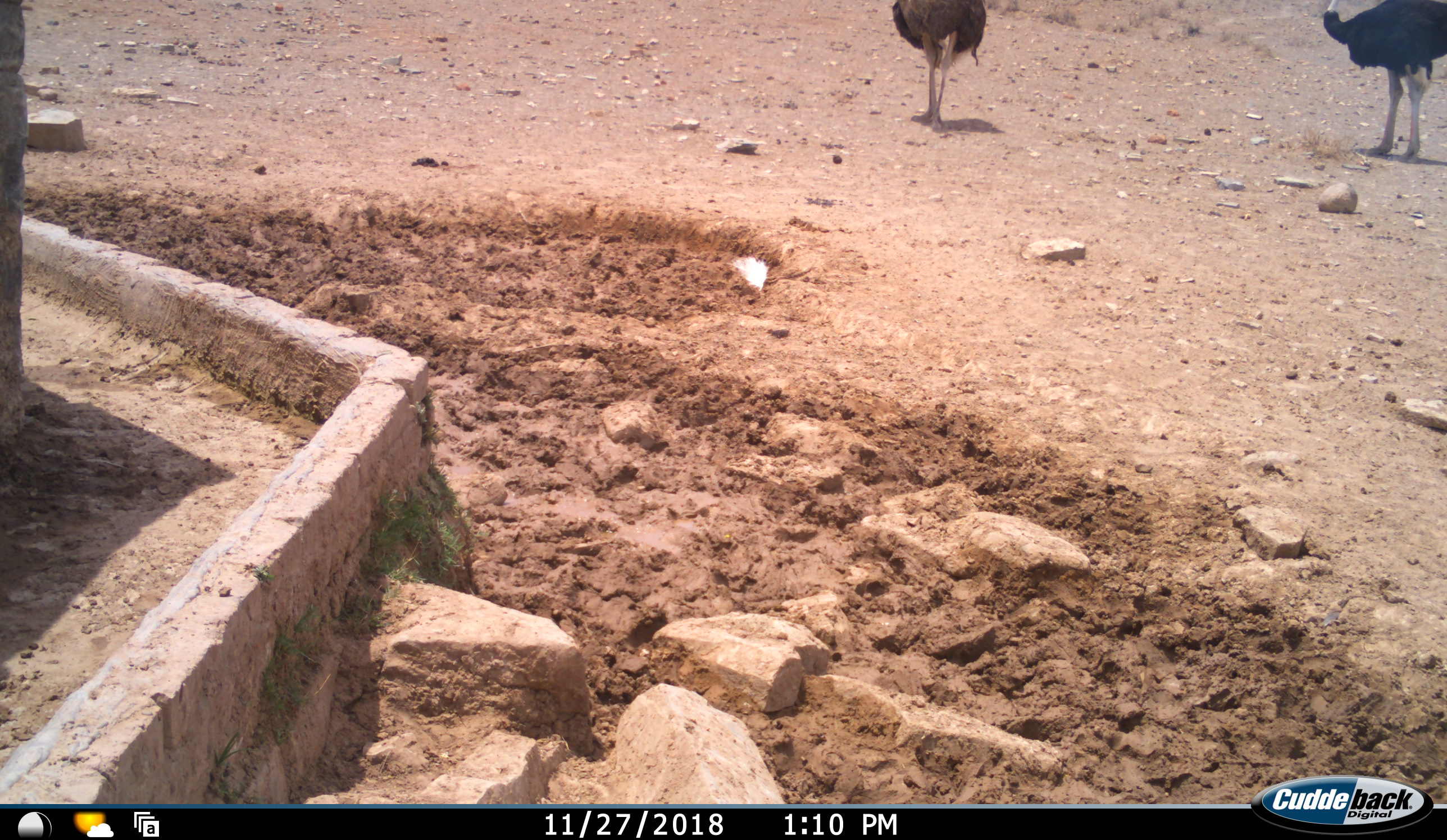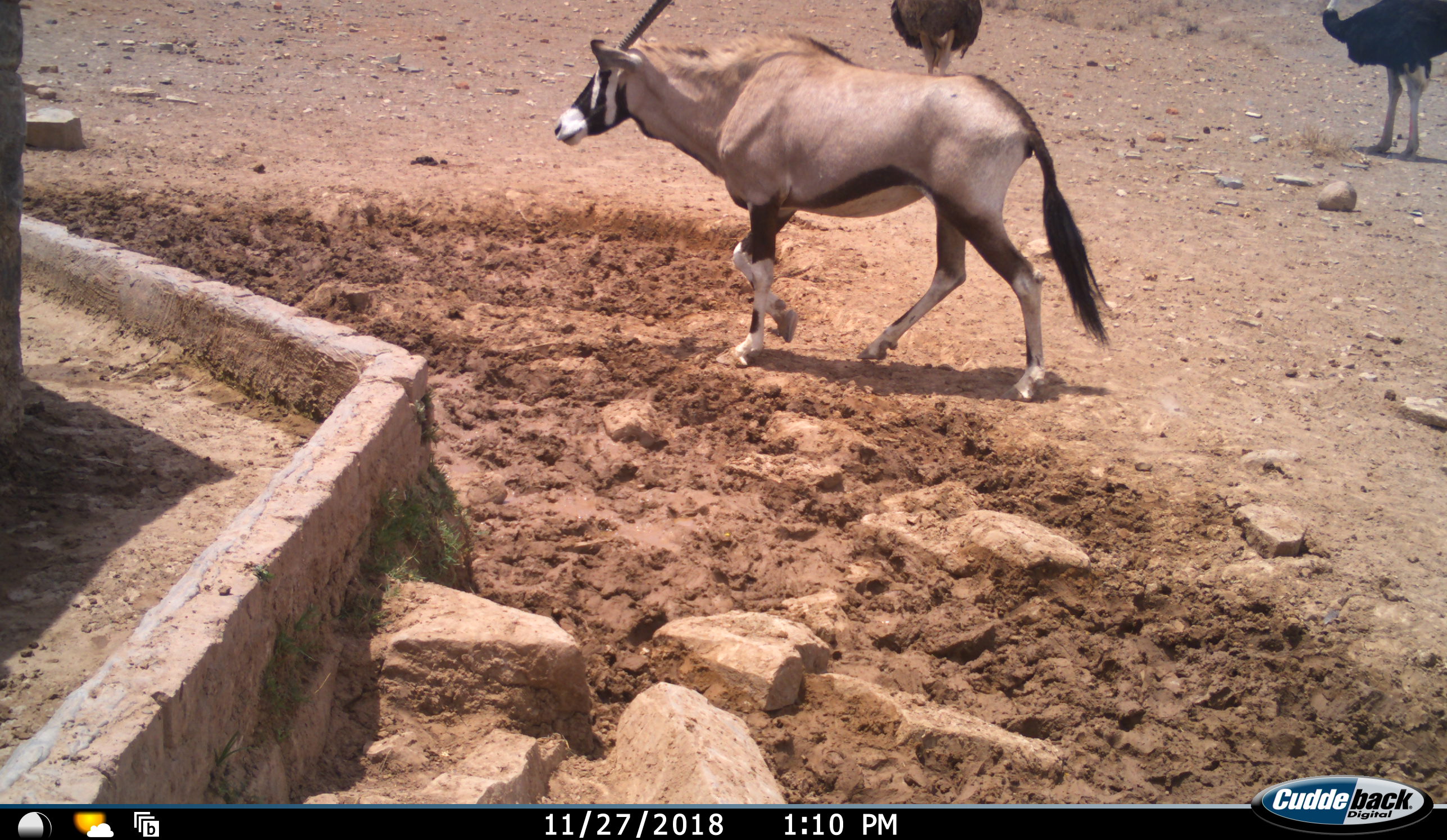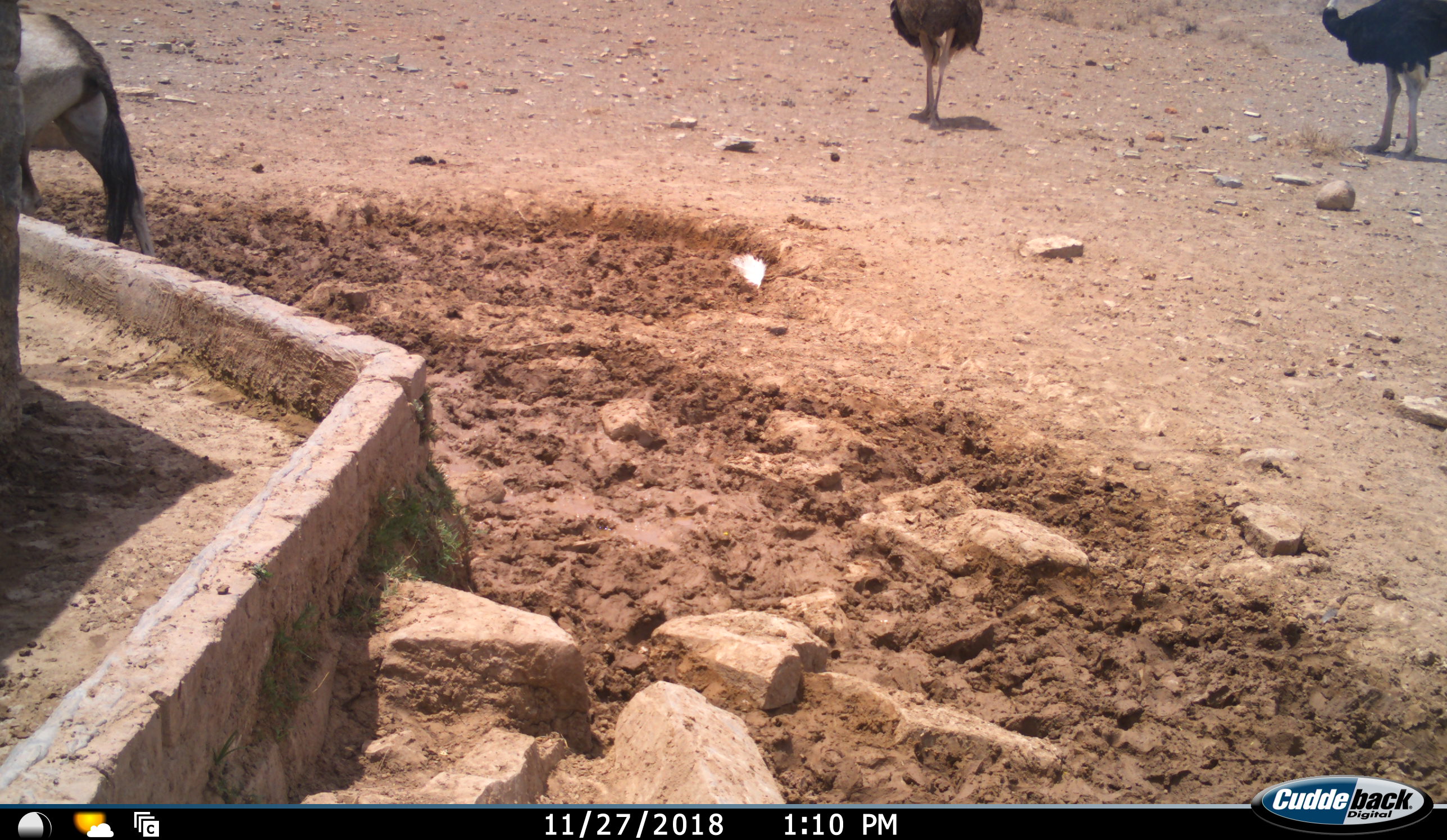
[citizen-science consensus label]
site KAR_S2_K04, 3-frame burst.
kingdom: Animalia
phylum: Chordata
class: Mammalia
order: Artiodactyla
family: Bovidae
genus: Oryx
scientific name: Oryx gazella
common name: gemsbok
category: oryx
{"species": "oryx (gemsbok) (Oryx gazella)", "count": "1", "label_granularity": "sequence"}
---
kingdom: Animalia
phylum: Chordata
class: Aves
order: Struthioniformes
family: Struthionidae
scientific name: Struthionidae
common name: ostrich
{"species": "ostrich (Struthionidae)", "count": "2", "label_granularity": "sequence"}